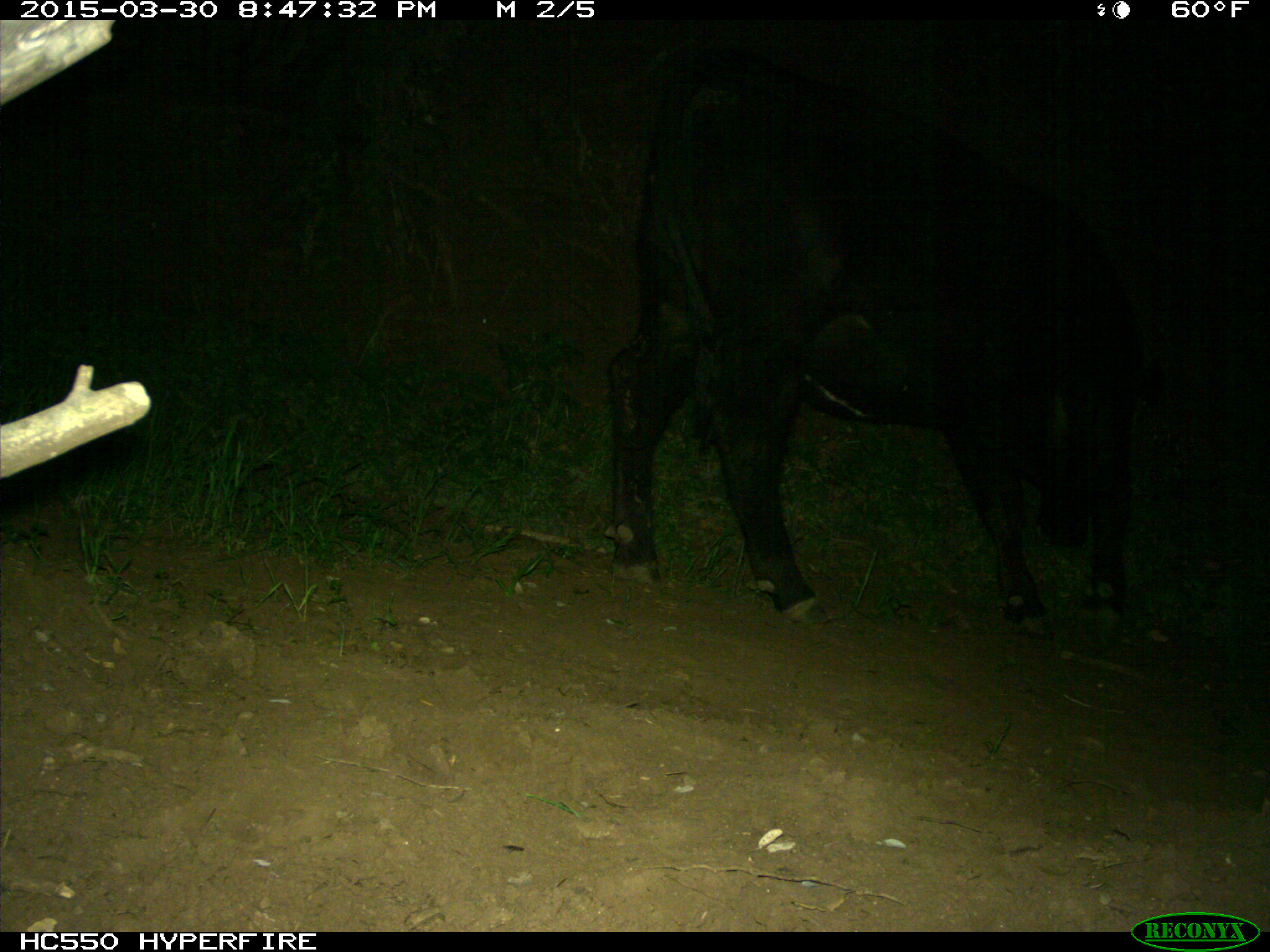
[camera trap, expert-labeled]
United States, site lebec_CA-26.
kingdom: Animalia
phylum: Chordata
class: Mammalia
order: Artiodactyla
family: Bovidae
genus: Bos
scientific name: Bos taurus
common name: domestic cow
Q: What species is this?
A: Bos taurus (domestic cow).